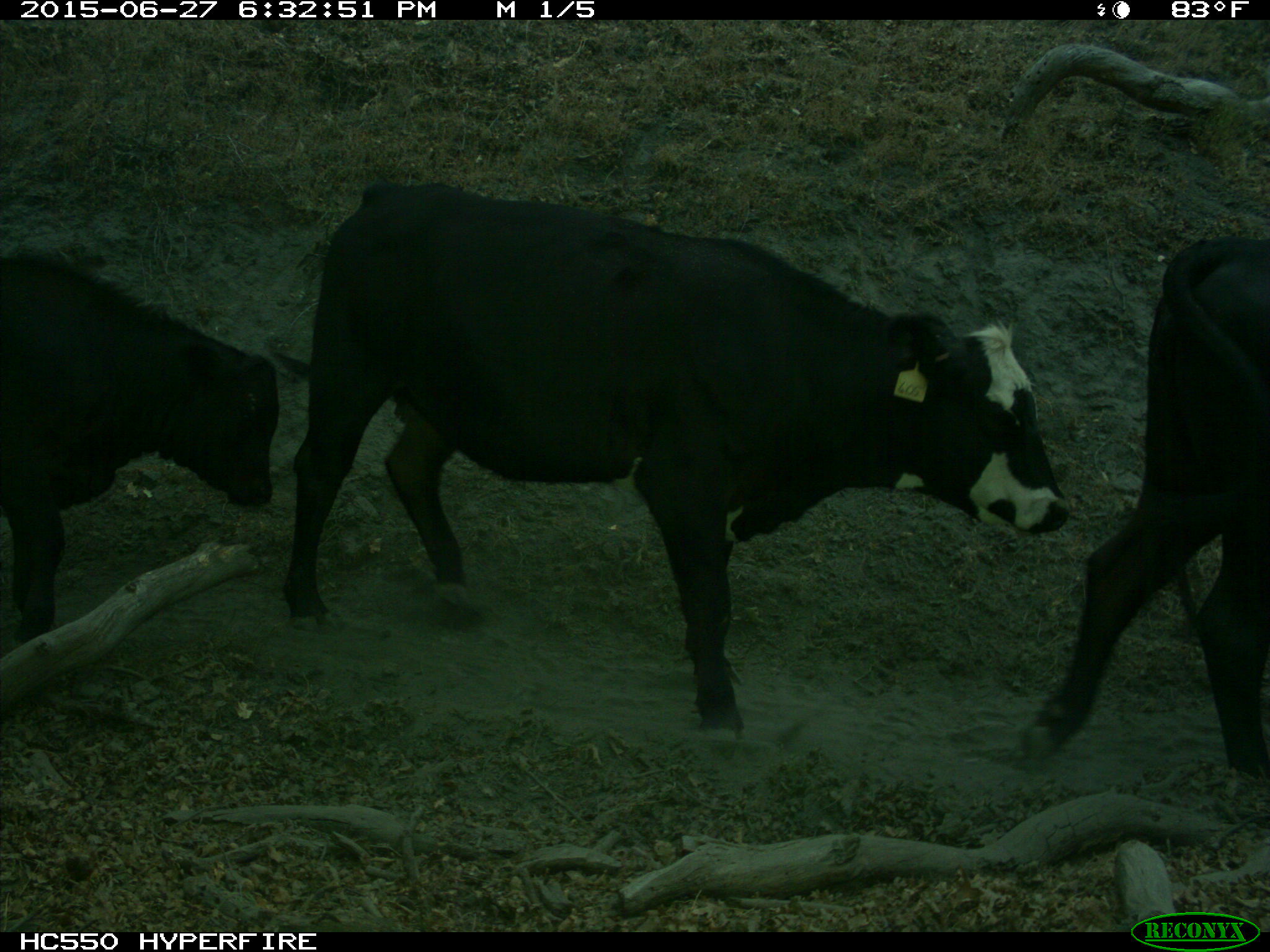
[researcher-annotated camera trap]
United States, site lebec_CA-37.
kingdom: Animalia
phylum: Chordata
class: Mammalia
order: Artiodactyla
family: Bovidae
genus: Bos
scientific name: Bos taurus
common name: domestic cow